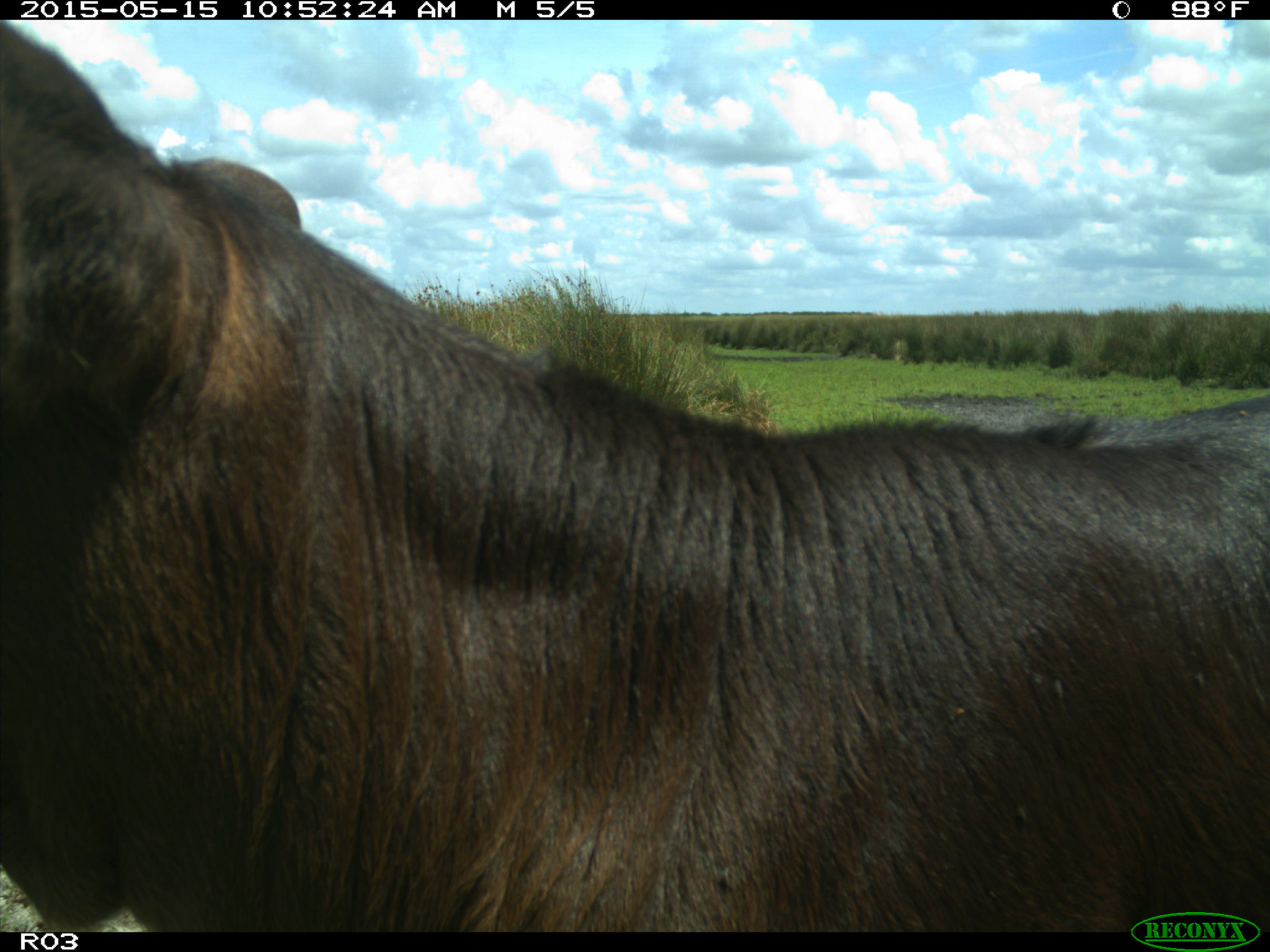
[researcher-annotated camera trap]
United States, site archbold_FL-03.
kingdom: Animalia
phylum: Chordata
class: Mammalia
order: Artiodactyla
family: Bovidae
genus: Bos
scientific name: Bos taurus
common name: domestic cow